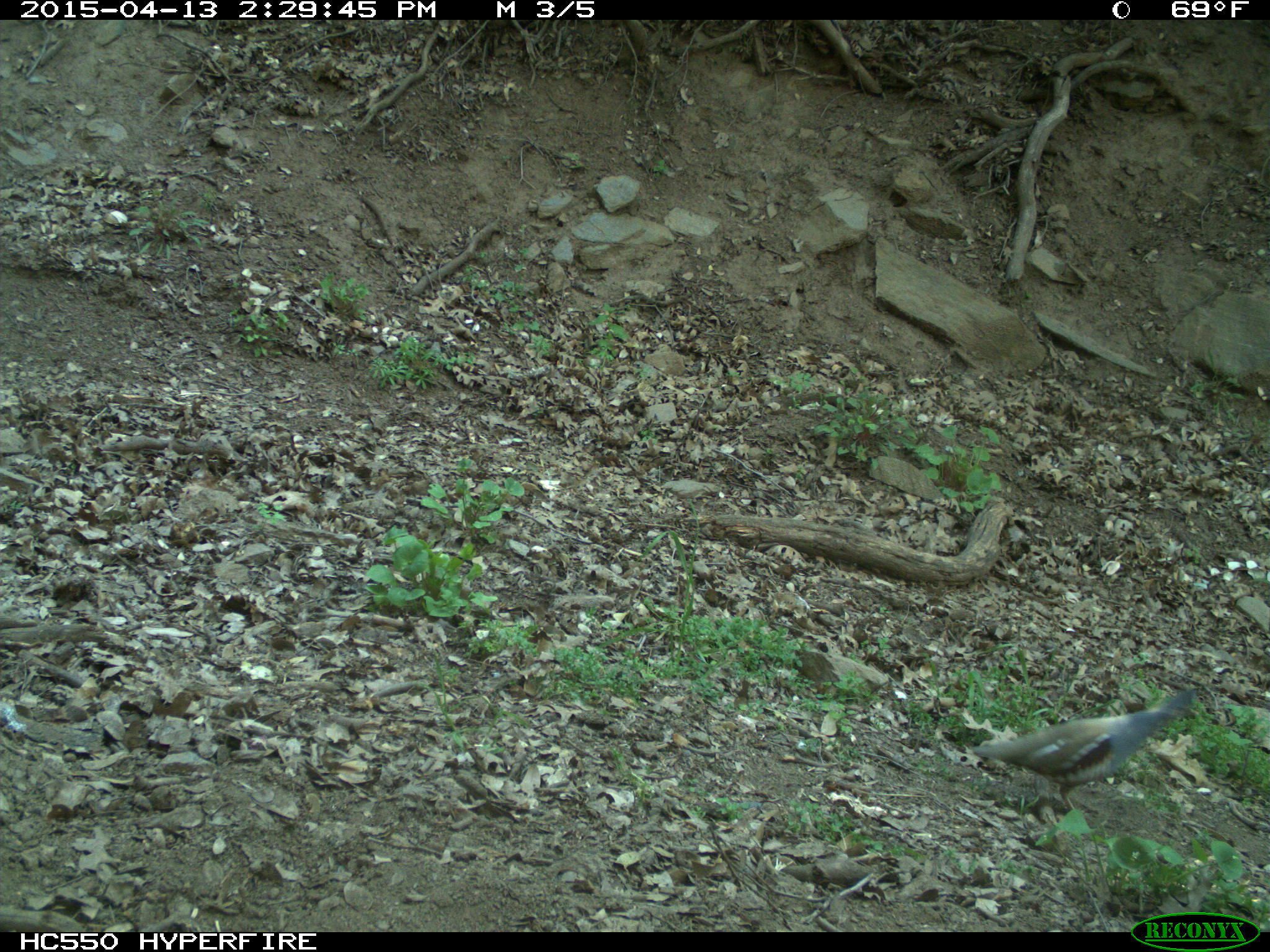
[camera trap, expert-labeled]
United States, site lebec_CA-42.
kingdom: Animalia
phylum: Chordata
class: Aves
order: Galliformes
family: Odontophoridae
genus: Callipepla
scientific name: Callipepla californica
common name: california quail